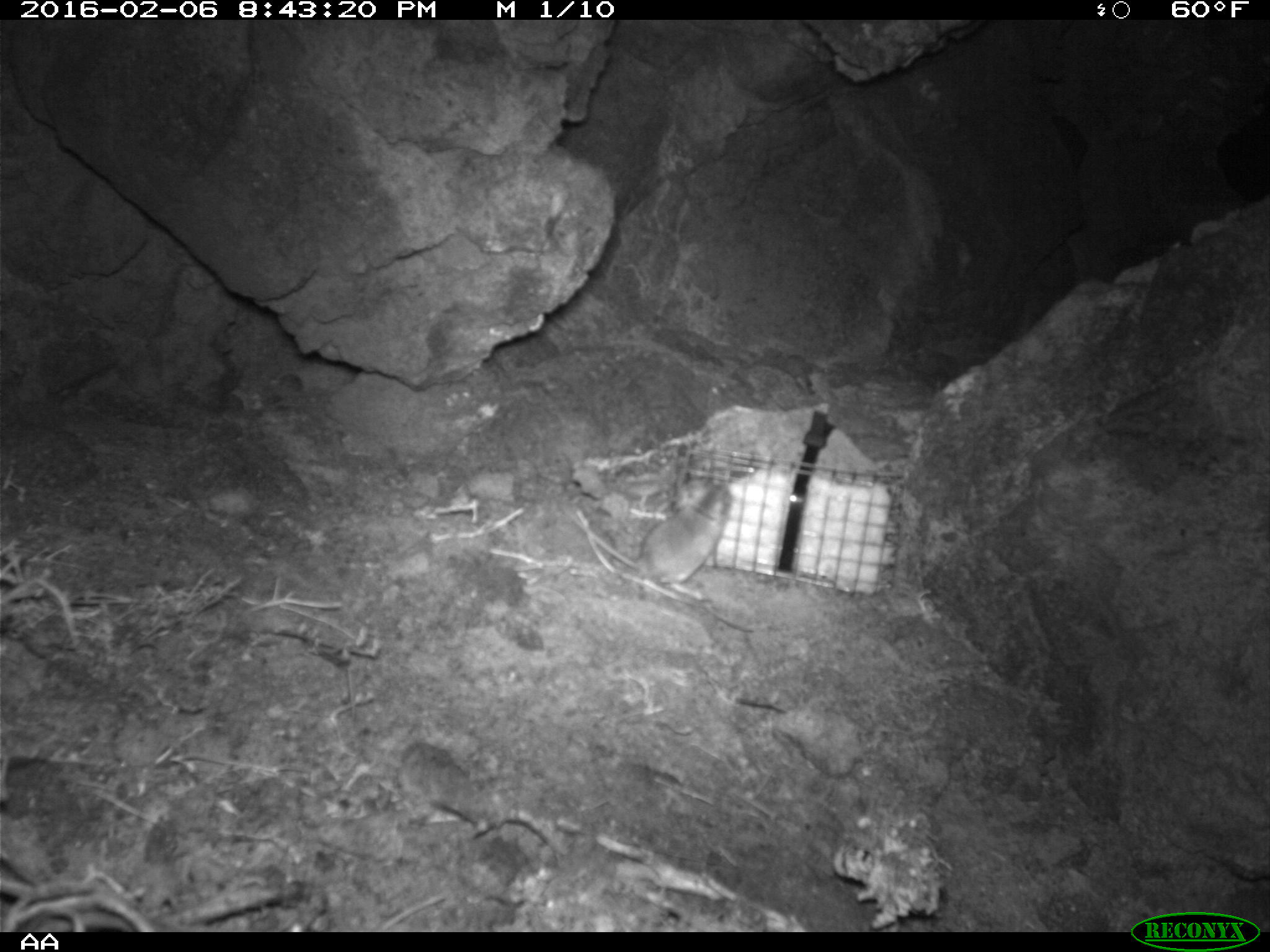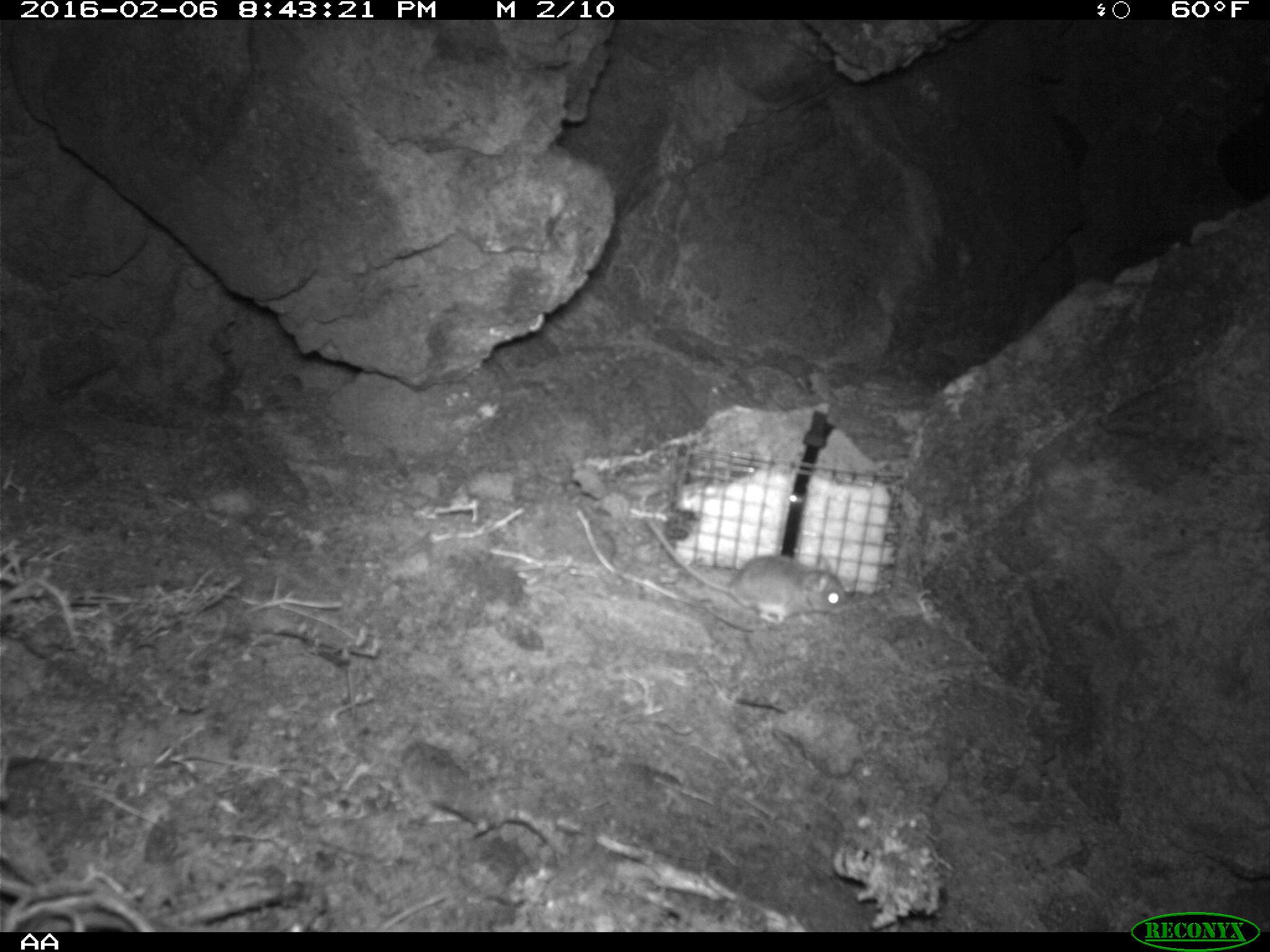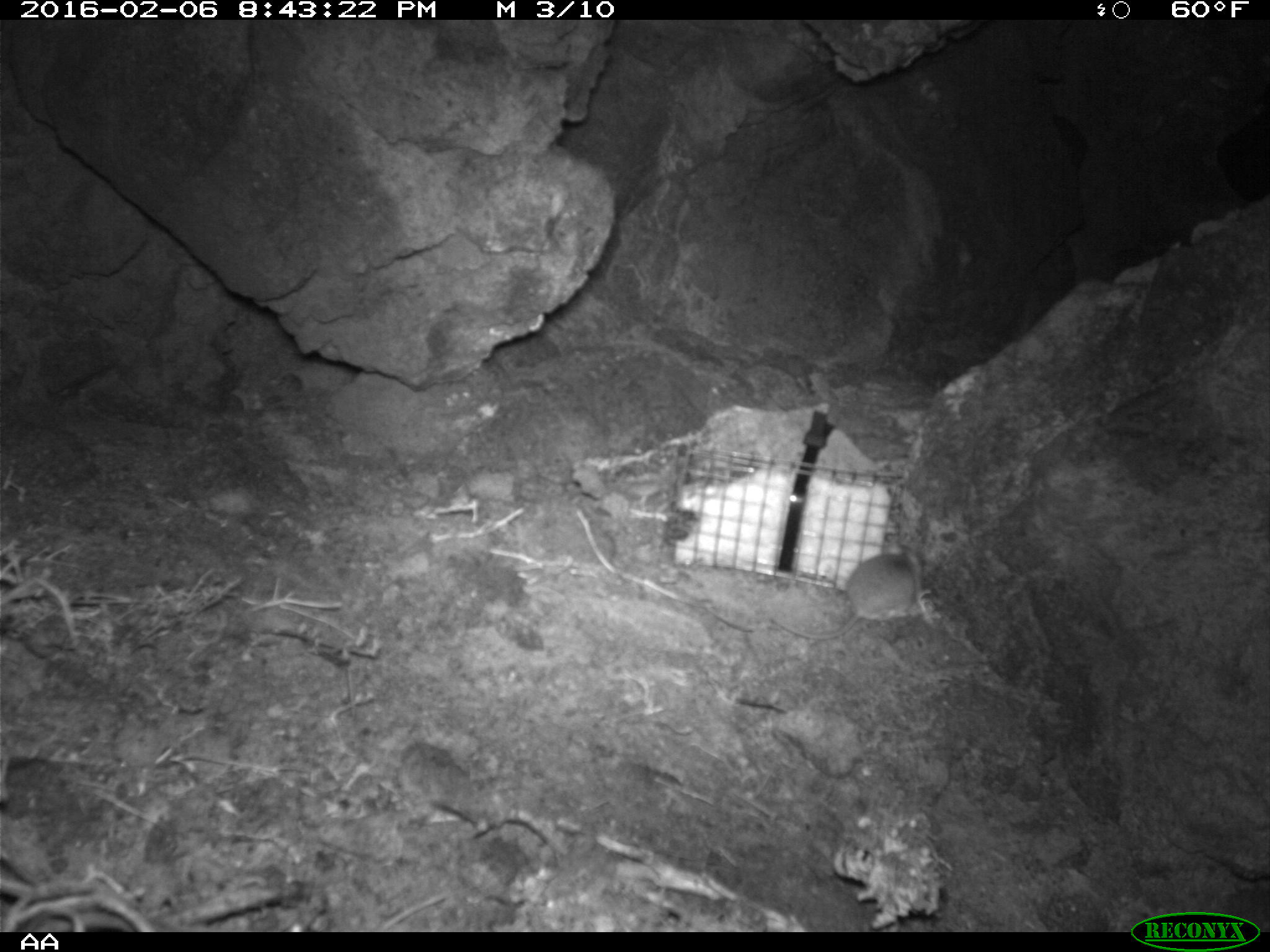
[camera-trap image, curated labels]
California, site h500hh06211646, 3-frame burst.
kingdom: Animalia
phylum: Chordata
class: Mammalia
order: Rodentia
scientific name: Rodentia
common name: rodent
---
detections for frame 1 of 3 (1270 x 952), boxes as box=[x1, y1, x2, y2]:
rodent: box=[564, 474, 730, 586]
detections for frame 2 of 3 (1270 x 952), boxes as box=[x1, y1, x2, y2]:
rodent: box=[644, 516, 855, 623]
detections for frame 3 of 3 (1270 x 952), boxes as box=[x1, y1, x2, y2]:
rodent: box=[770, 540, 921, 640]